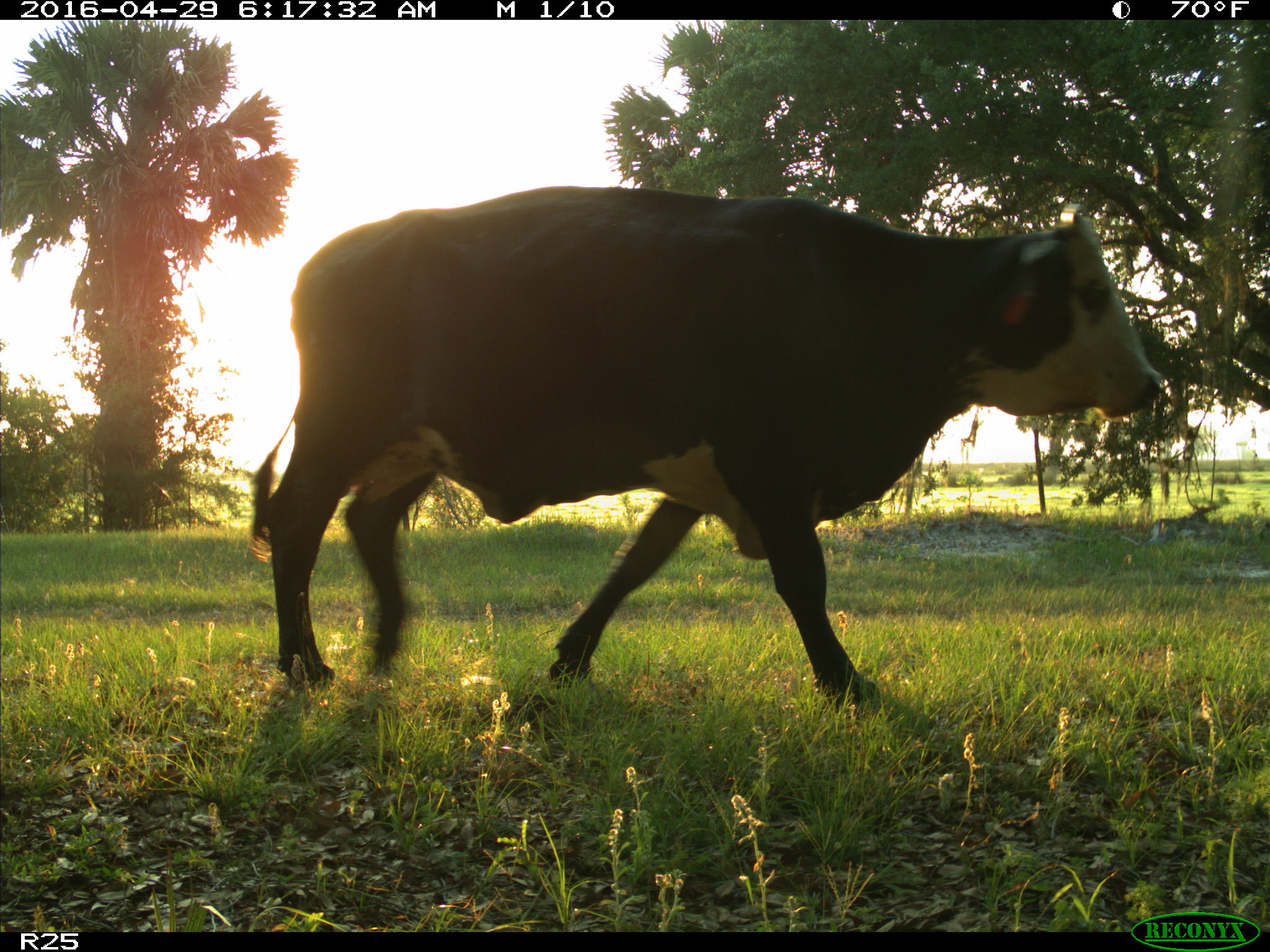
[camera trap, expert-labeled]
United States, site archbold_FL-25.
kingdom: Animalia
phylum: Chordata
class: Mammalia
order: Artiodactyla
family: Bovidae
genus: Bos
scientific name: Bos taurus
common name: domestic cow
Bos taurus (domestic cow).